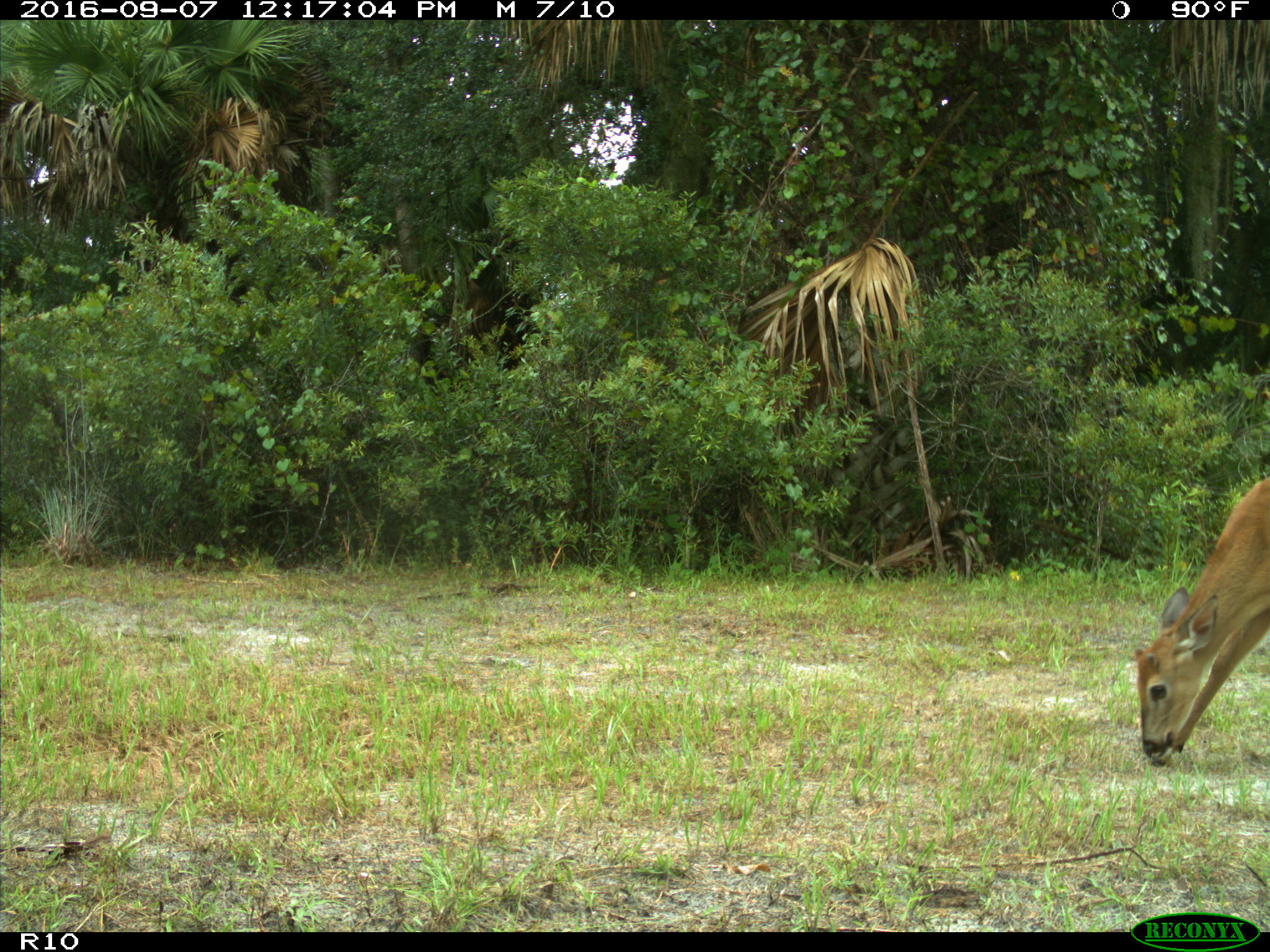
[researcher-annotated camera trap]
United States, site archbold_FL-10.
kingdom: Animalia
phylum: Chordata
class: Mammalia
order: Artiodactyla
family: Cervidae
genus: Odocoileus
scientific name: Odocoileus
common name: deer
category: unidentified deer